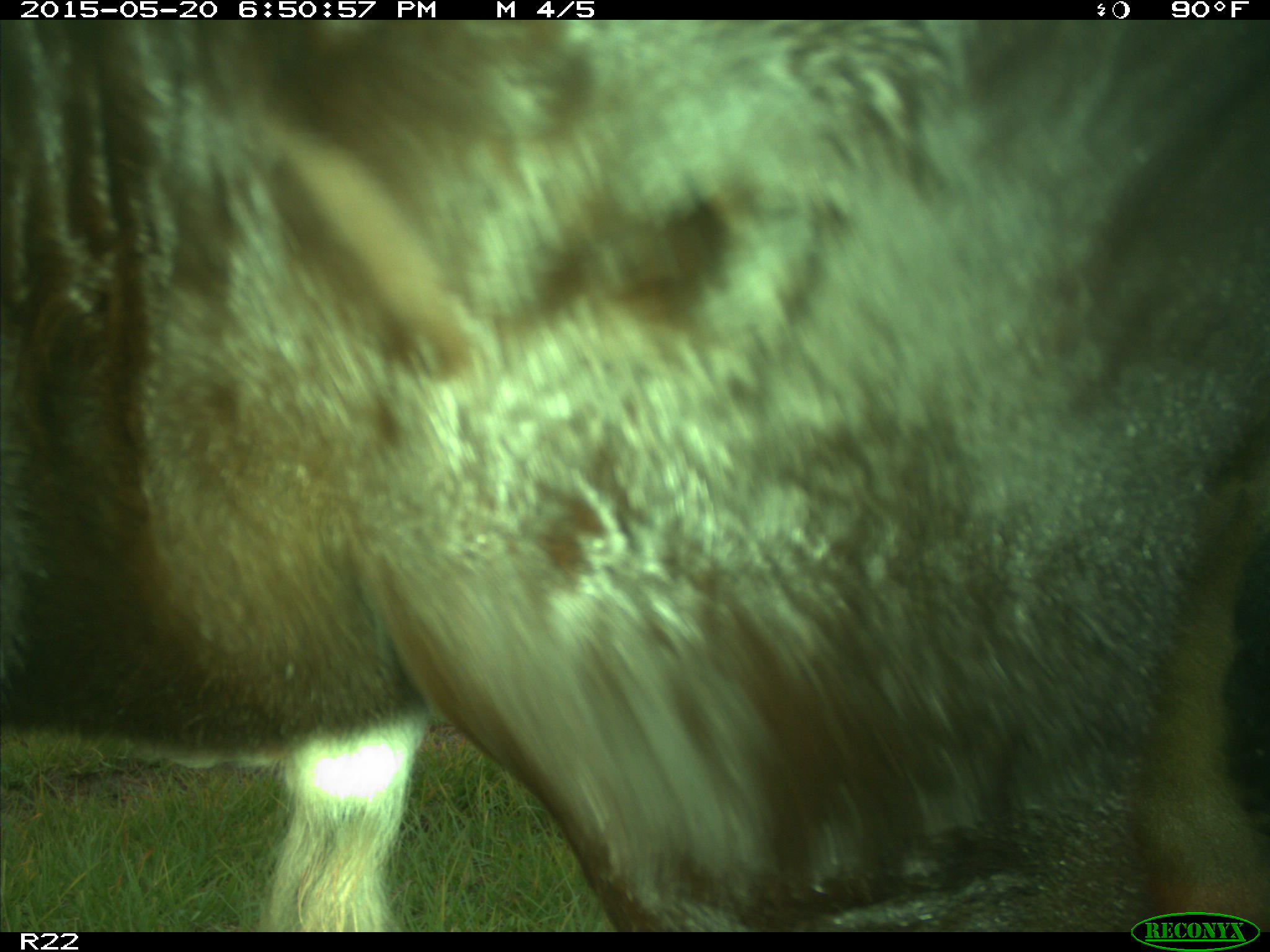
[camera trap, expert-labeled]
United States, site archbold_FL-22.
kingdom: Animalia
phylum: Chordata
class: Mammalia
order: Artiodactyla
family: Bovidae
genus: Bos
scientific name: Bos taurus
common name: domestic cow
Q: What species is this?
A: Bos taurus (domestic cow).